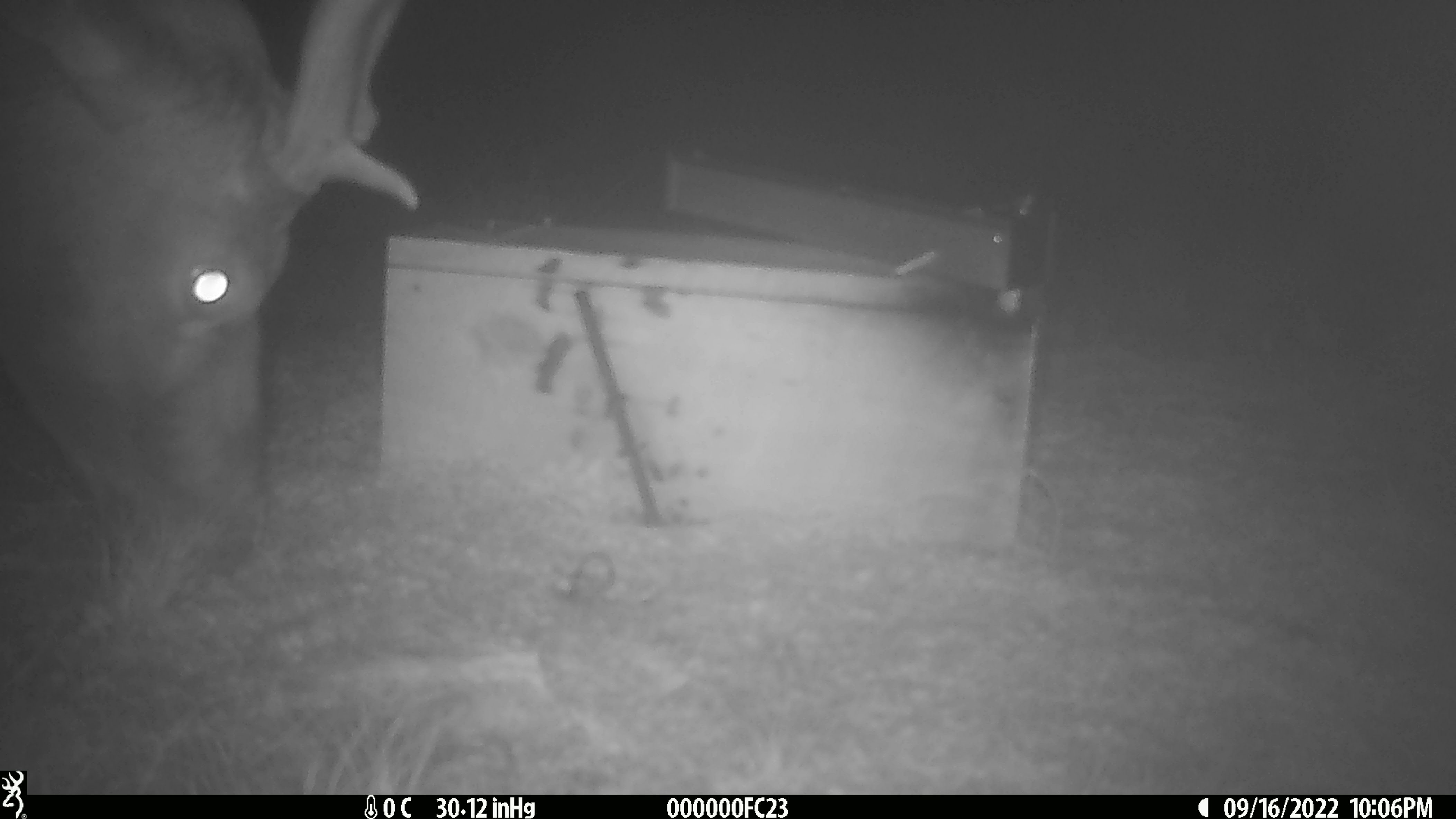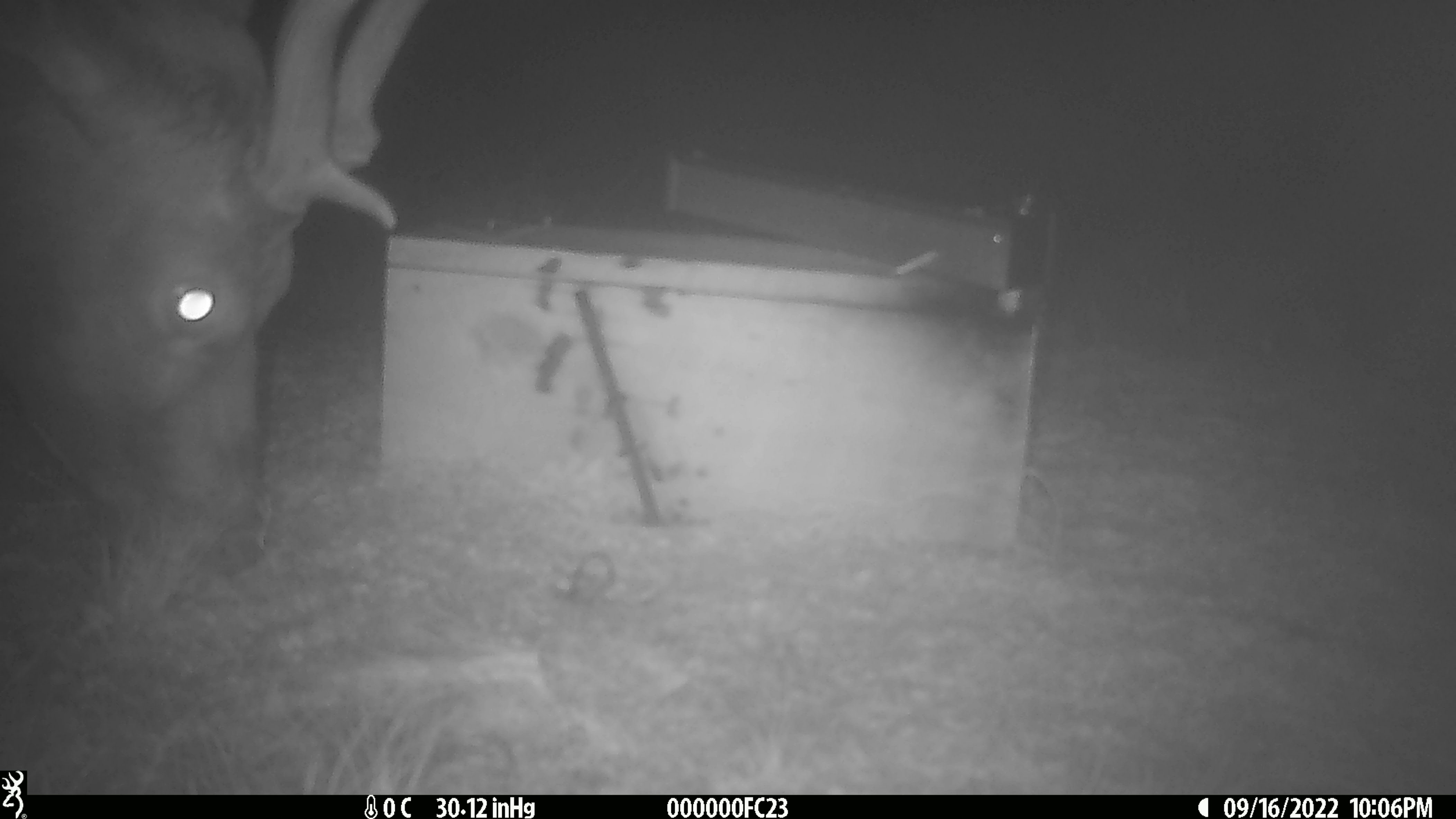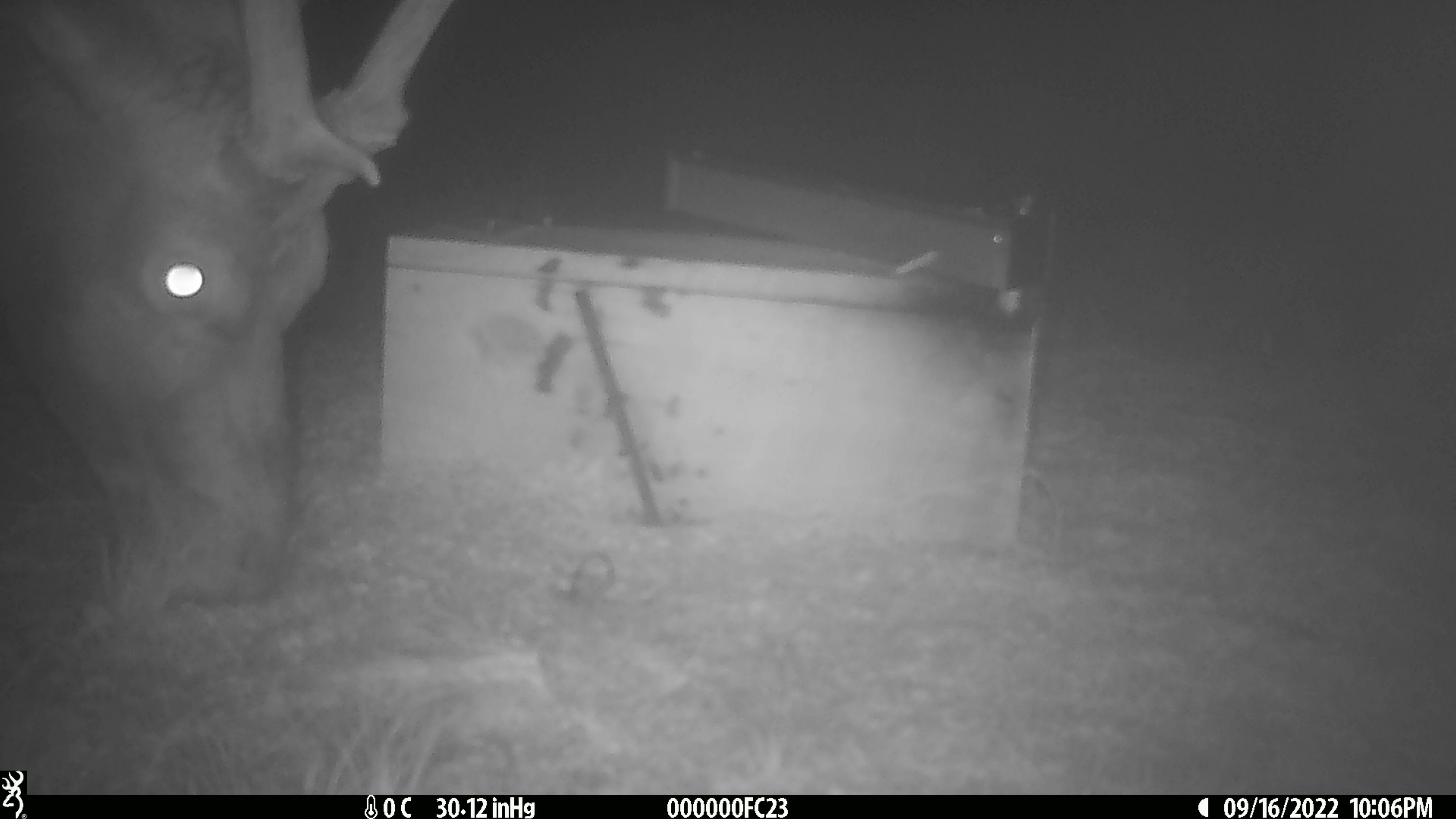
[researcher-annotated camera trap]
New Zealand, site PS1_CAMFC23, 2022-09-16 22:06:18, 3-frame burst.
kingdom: Animalia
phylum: Chordata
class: Mammalia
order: Artiodactyla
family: Cervidae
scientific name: Cervidae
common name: deer